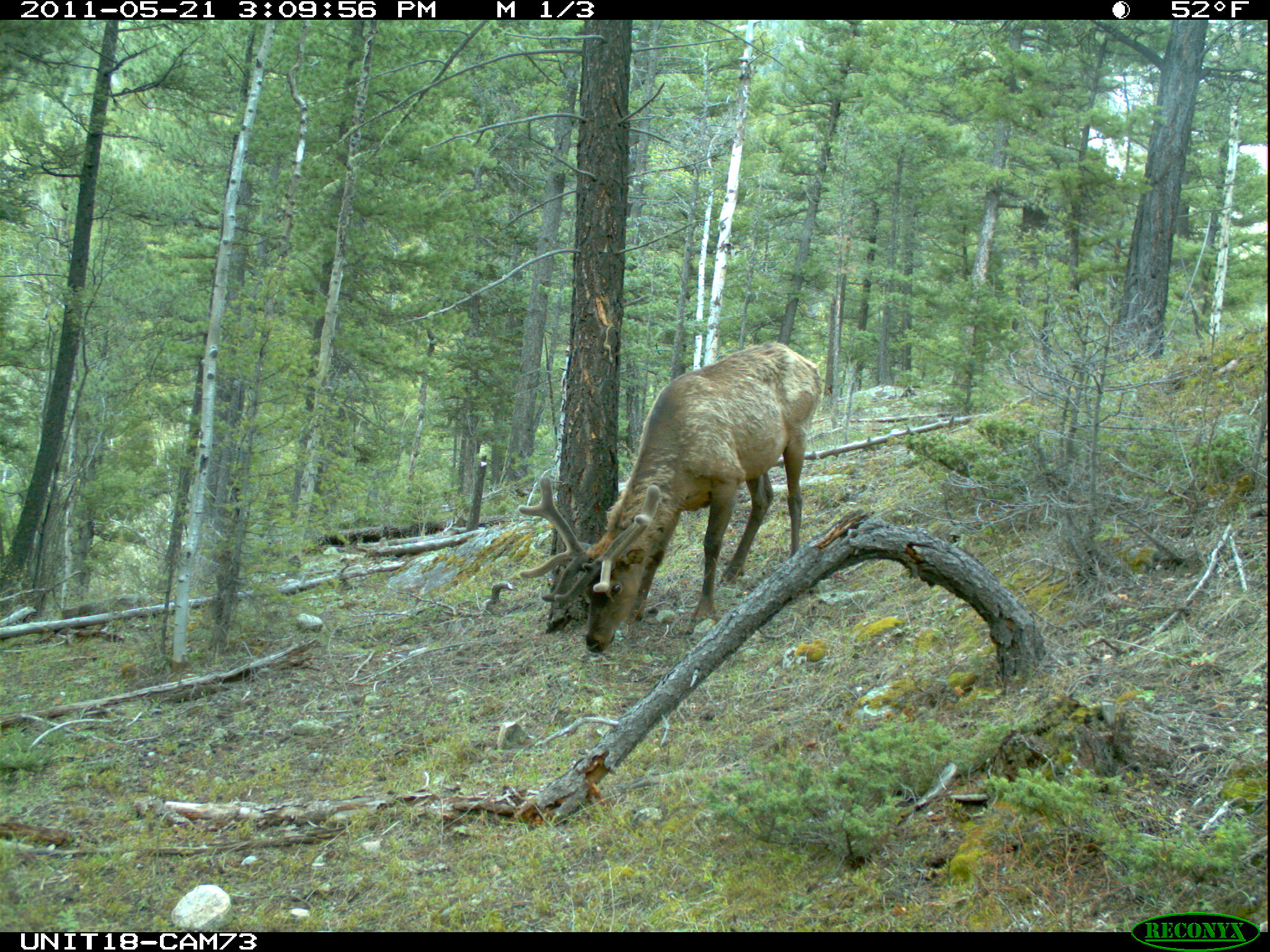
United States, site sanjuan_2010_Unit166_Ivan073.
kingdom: Animalia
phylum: Chordata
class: Mammalia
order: Artiodactyla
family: Cervidae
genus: Cervus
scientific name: Cervus elaphus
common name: red deer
Cervus elaphus (red deer).